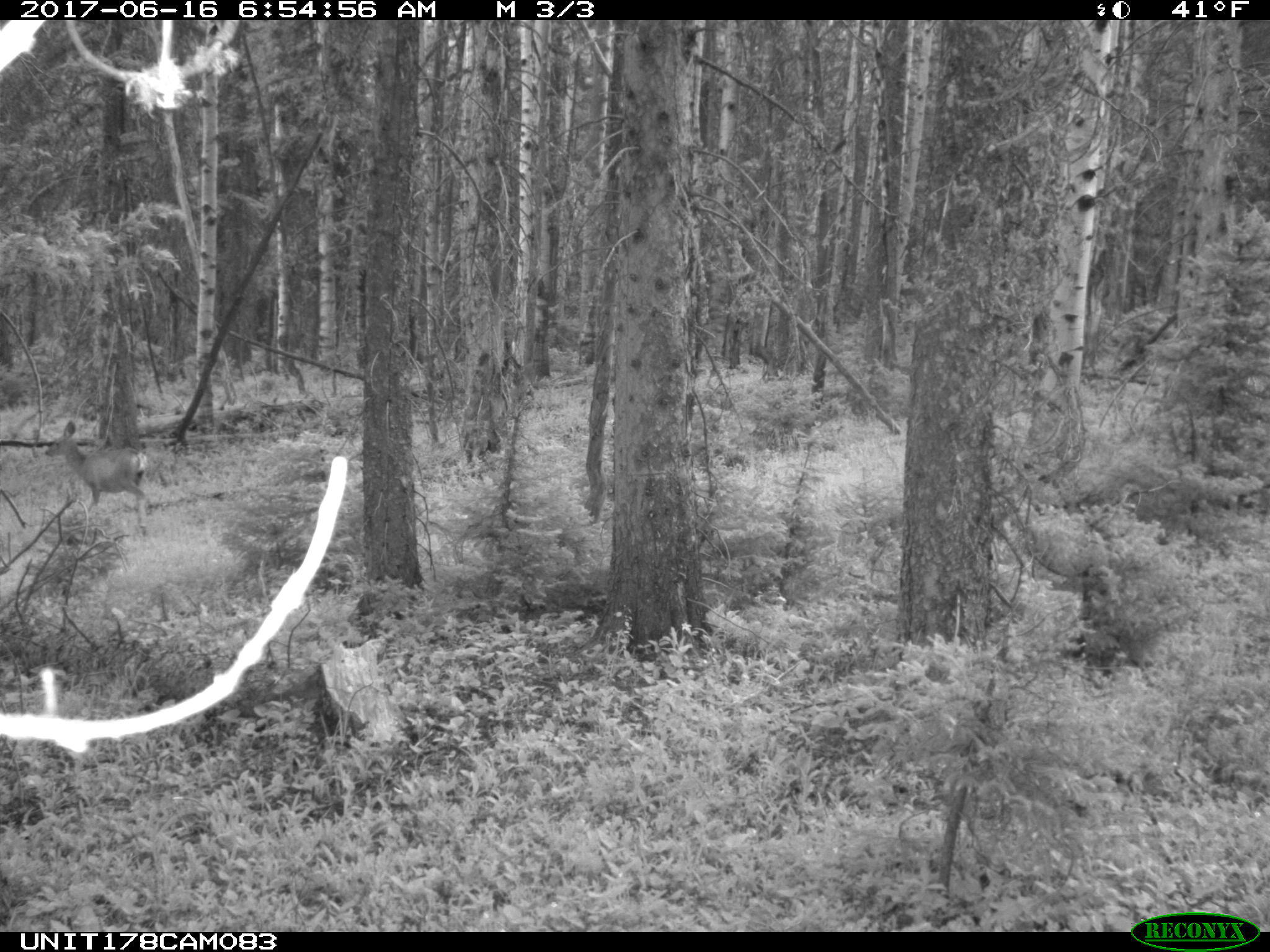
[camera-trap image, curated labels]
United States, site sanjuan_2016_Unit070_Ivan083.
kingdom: Animalia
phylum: Chordata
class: Mammalia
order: Artiodactyla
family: Cervidae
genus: Odocoileus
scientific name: Odocoileus hemionus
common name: mule deer